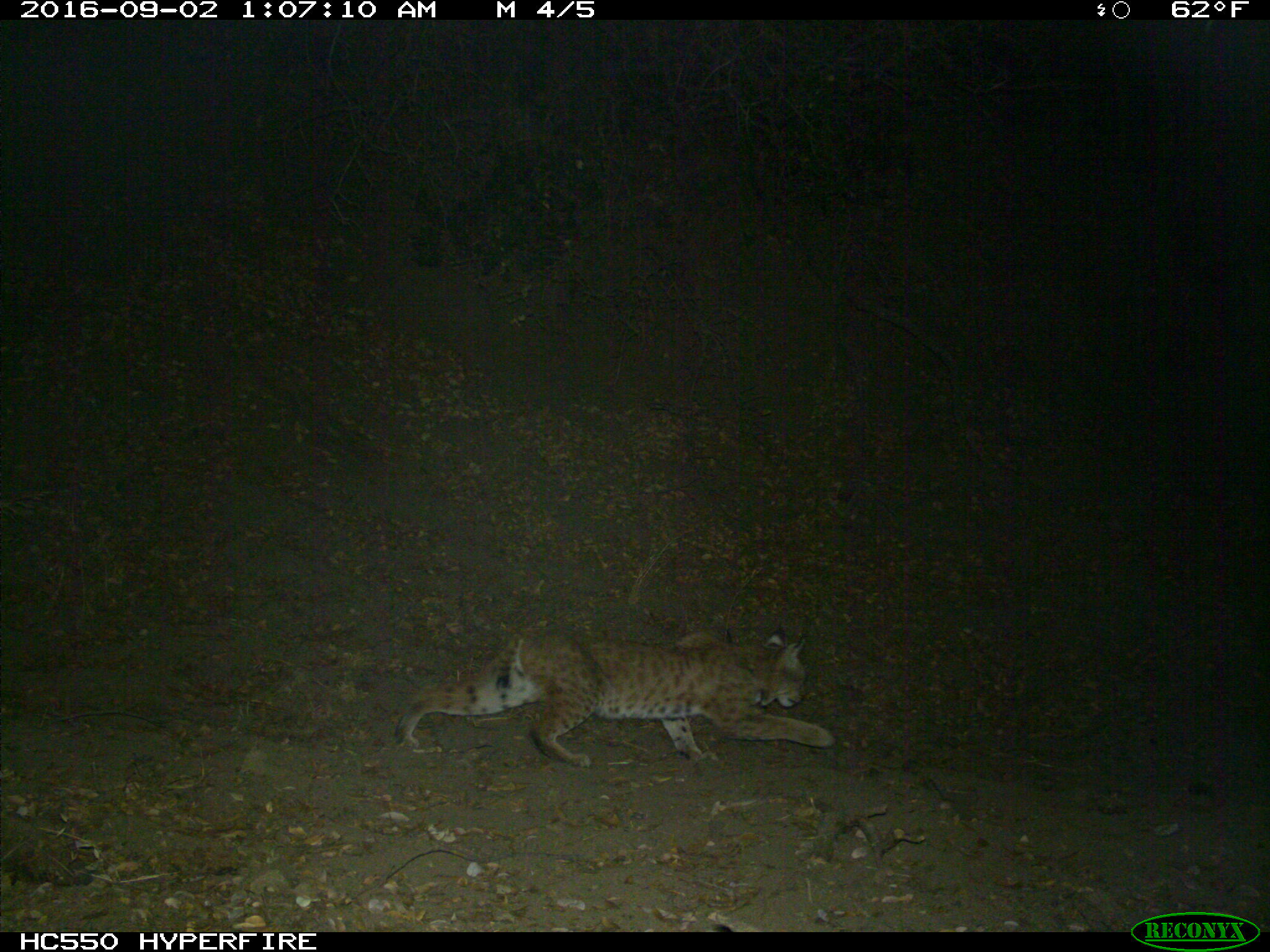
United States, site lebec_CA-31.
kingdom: Animalia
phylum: Chordata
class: Mammalia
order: Carnivora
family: Felidae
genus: Lynx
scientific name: Lynx rufus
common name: bobcat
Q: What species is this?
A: Lynx rufus (bobcat).